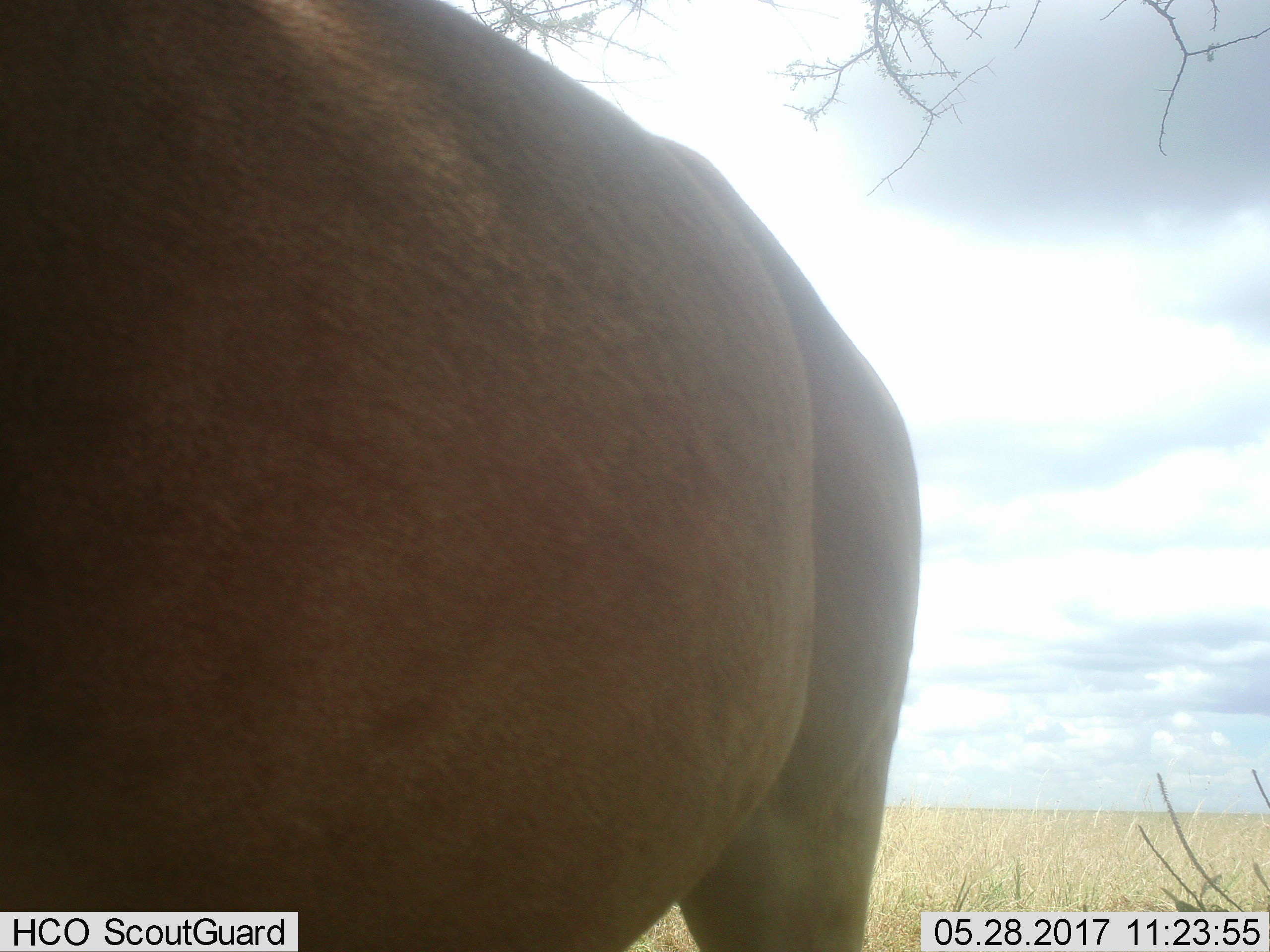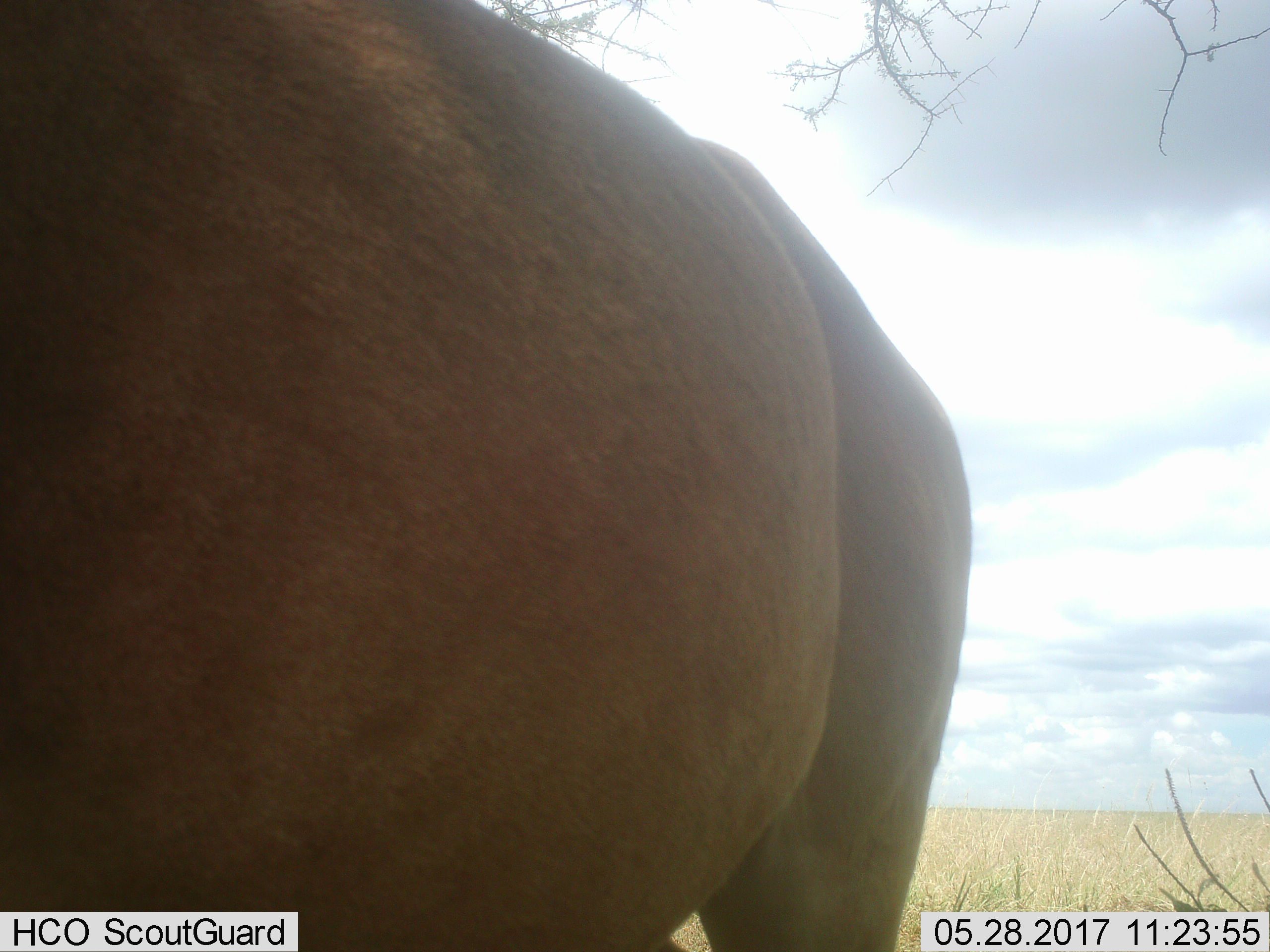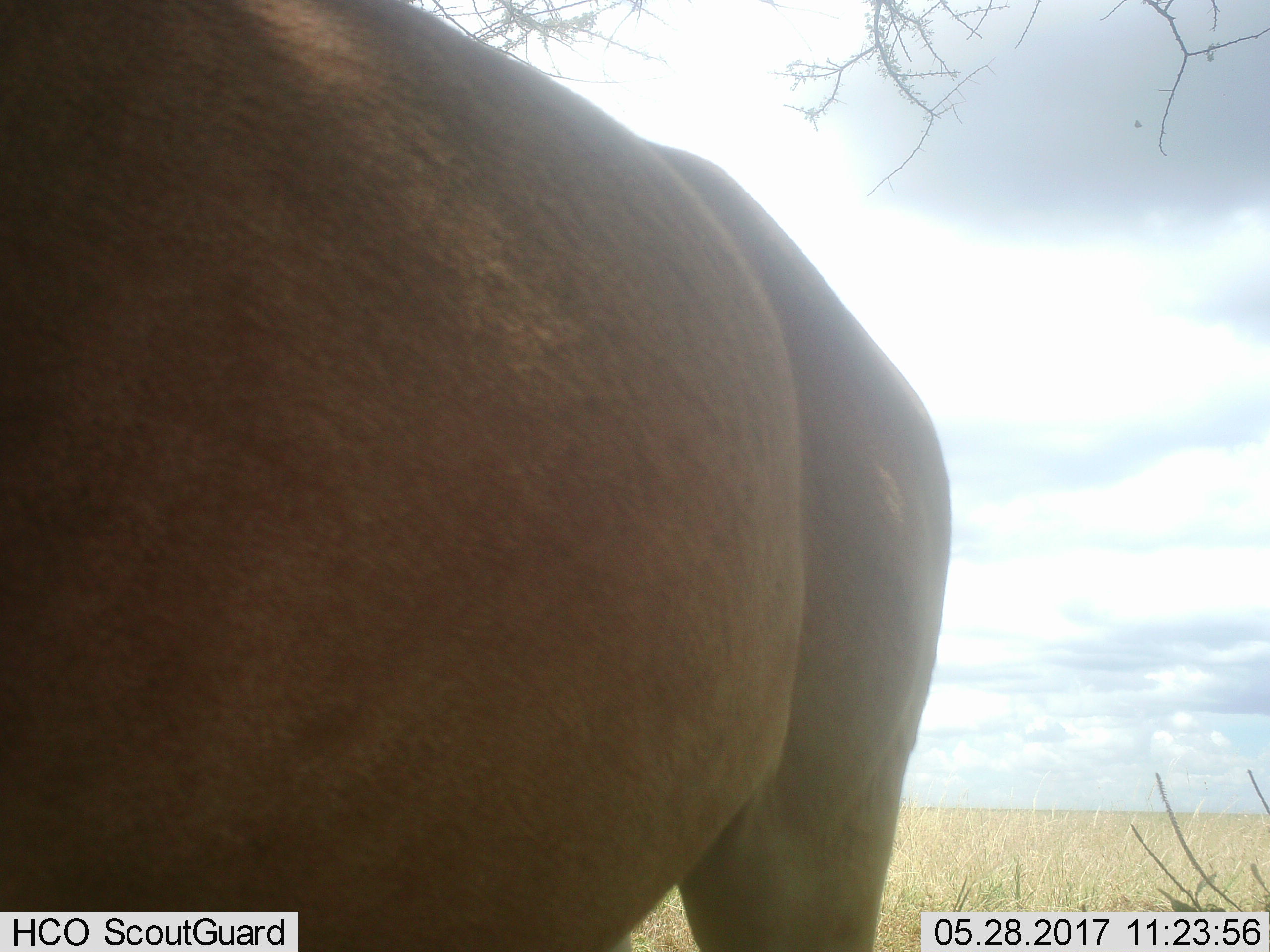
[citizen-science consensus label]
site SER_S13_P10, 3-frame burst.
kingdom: Animalia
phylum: Chordata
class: Mammalia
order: Artiodactyla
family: Bovidae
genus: Alcelaphus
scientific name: Alcelaphus buselaphus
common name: hartebeest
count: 1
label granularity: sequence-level